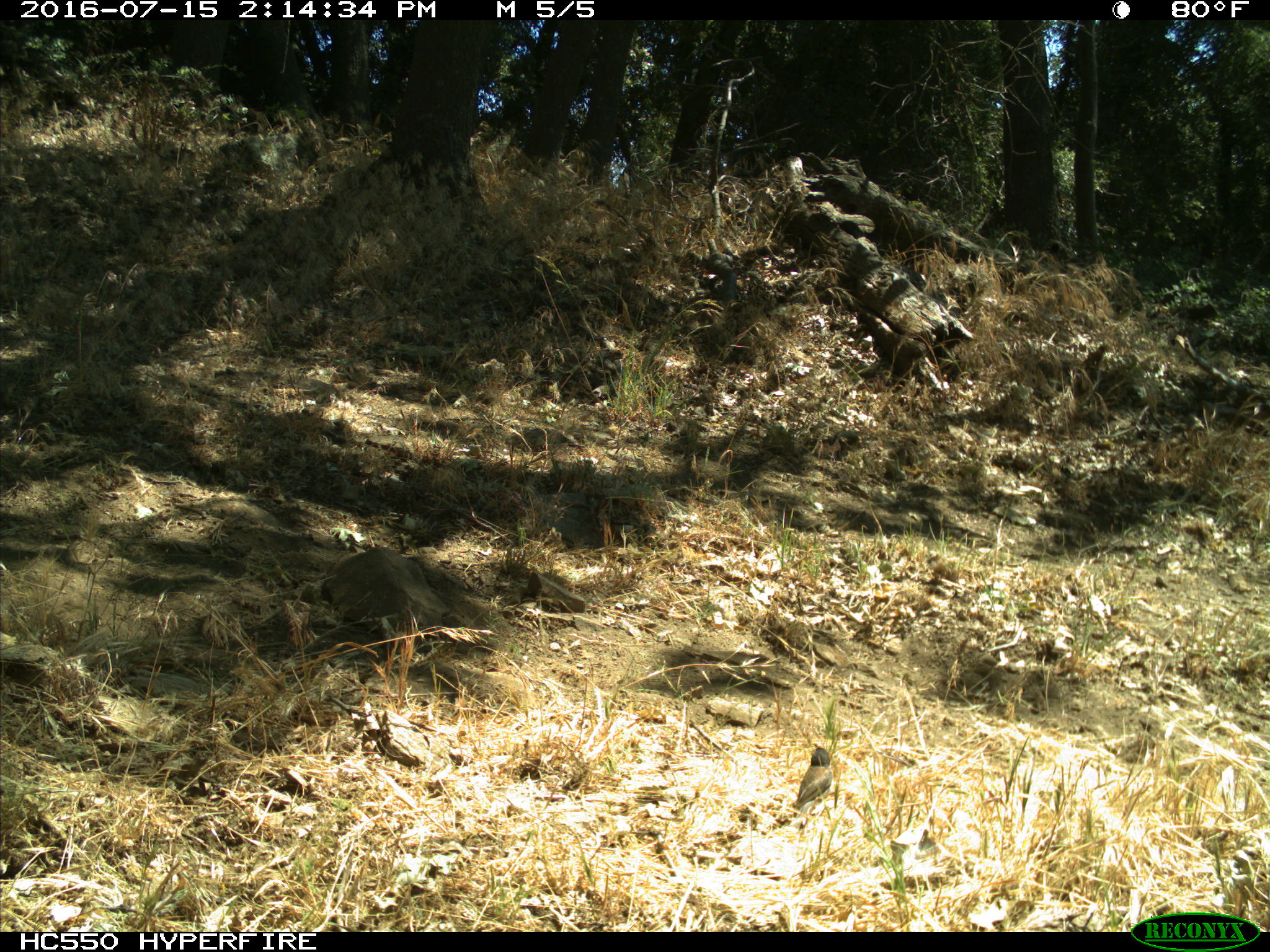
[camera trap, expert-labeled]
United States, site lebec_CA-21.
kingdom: Animalia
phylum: Chordata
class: Aves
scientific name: Aves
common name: birds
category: unidentified bird